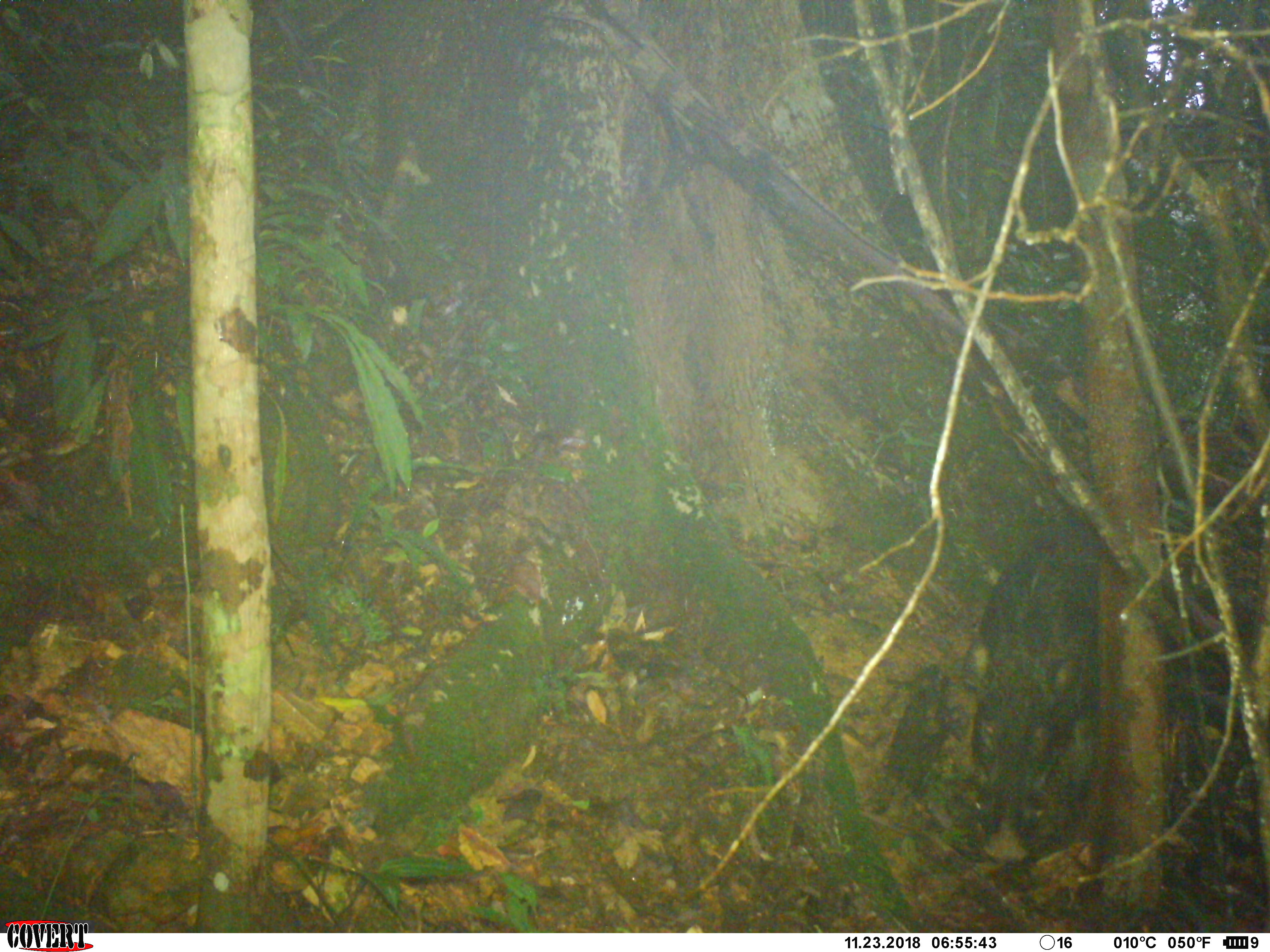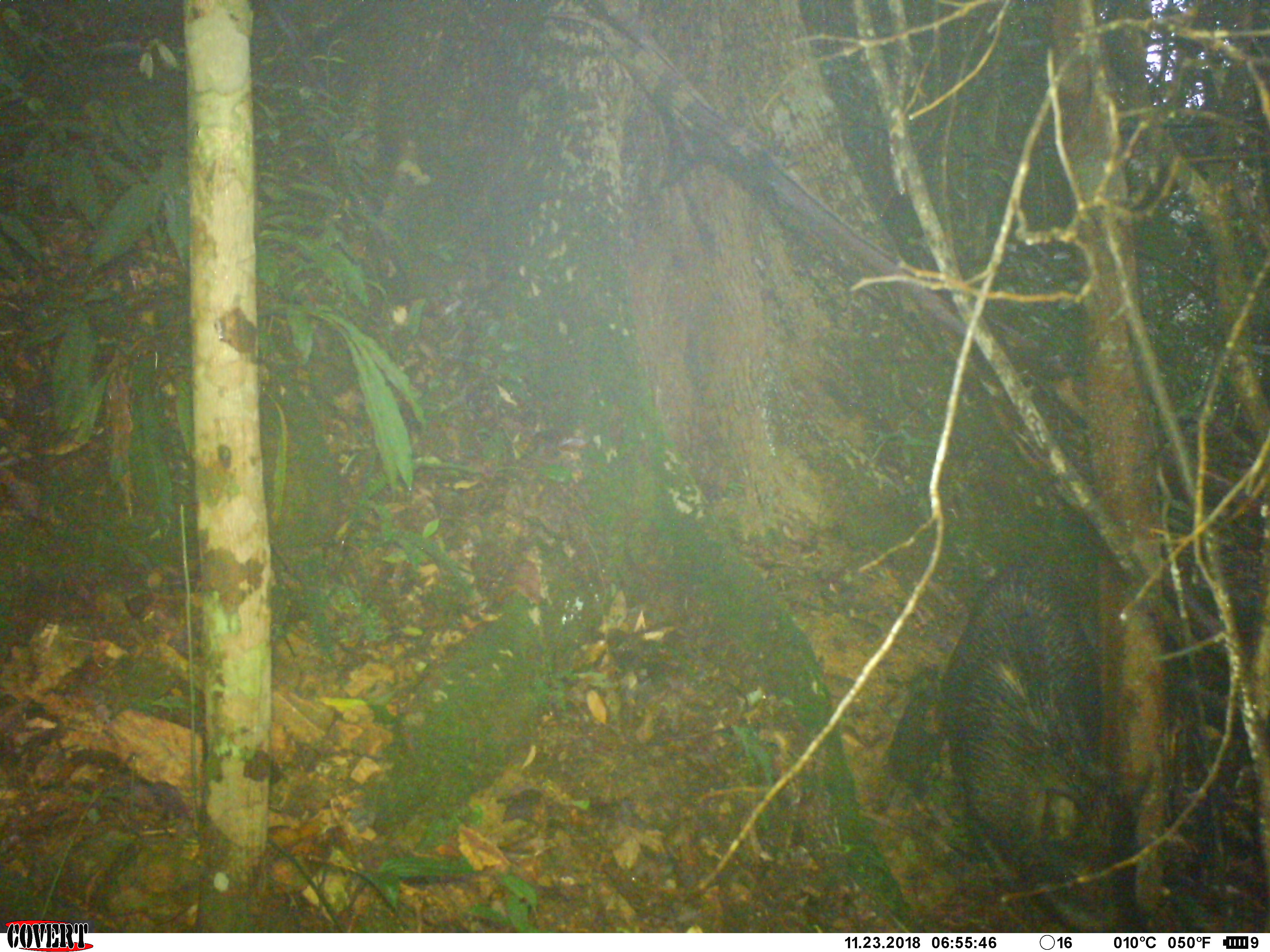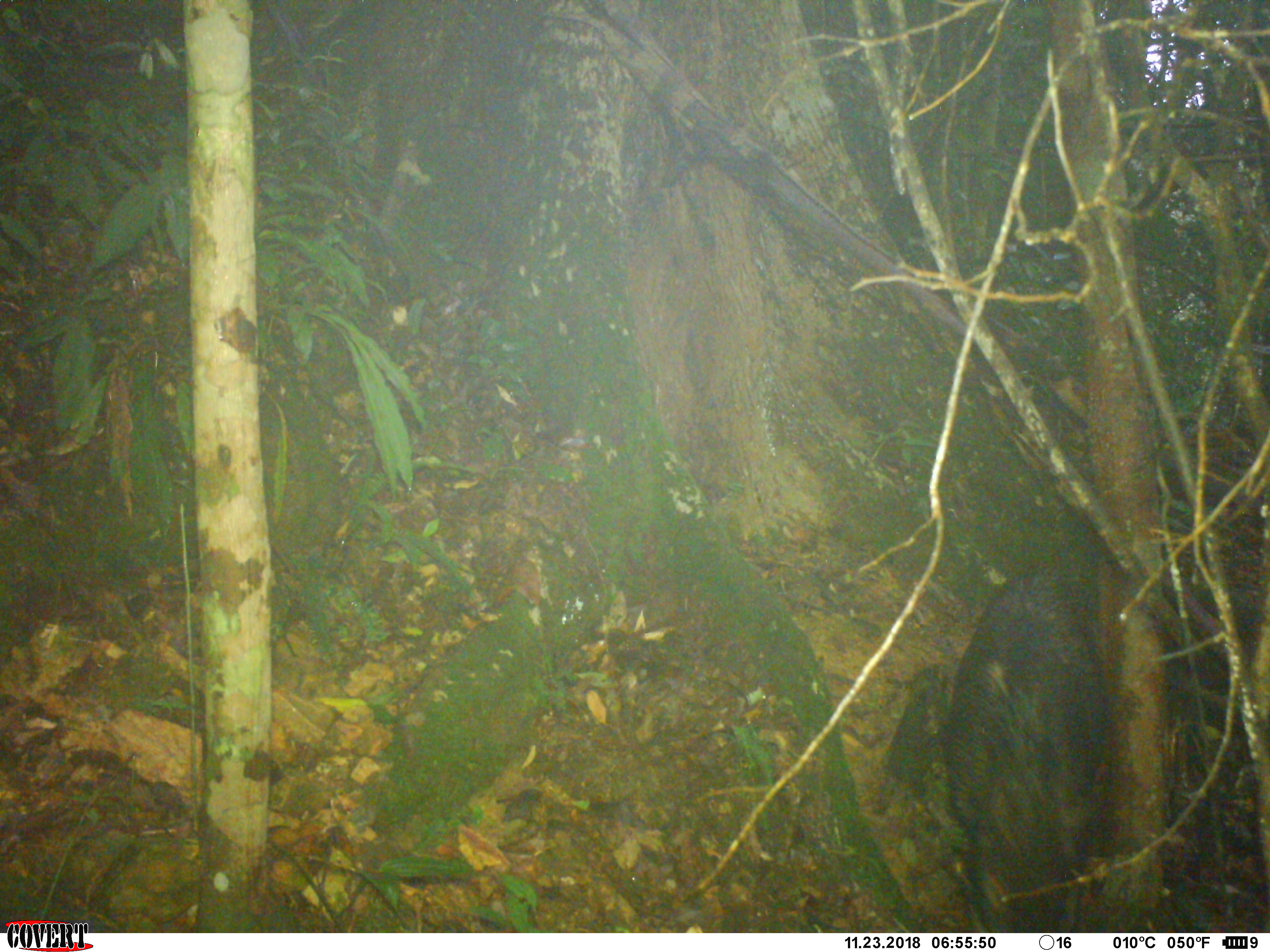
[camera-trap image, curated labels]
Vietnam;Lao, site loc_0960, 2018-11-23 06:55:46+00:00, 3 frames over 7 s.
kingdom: Animalia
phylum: Chordata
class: Mammalia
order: Artiodactyla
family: Suidae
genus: Sus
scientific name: Sus scrofa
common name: eurasian wild pig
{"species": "eurasian wild pig (Sus scrofa)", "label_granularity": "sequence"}